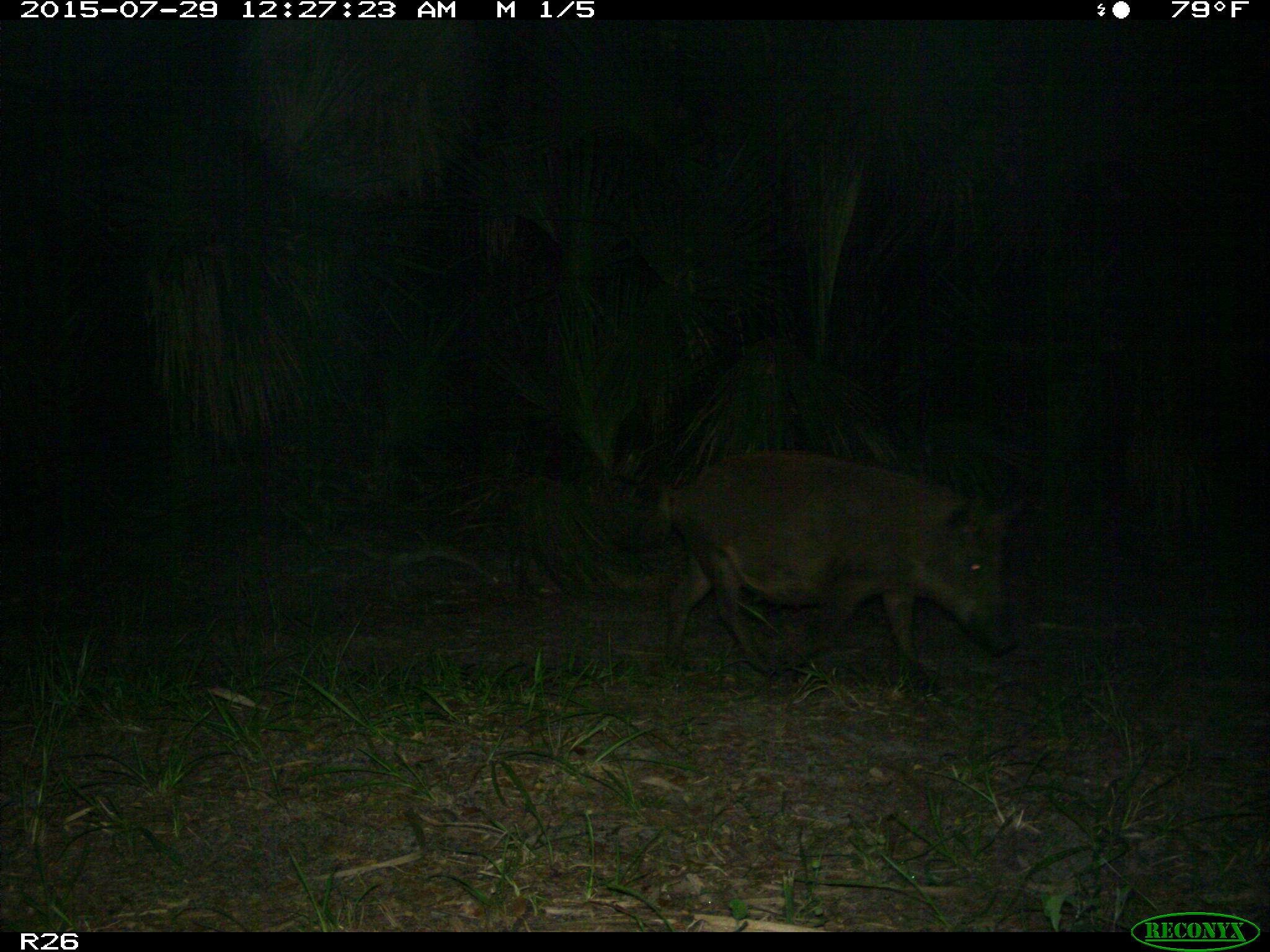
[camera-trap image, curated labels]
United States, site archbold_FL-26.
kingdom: Animalia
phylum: Chordata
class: Mammalia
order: Artiodactyla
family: Suidae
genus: Sus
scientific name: Sus scrofa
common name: wild boar